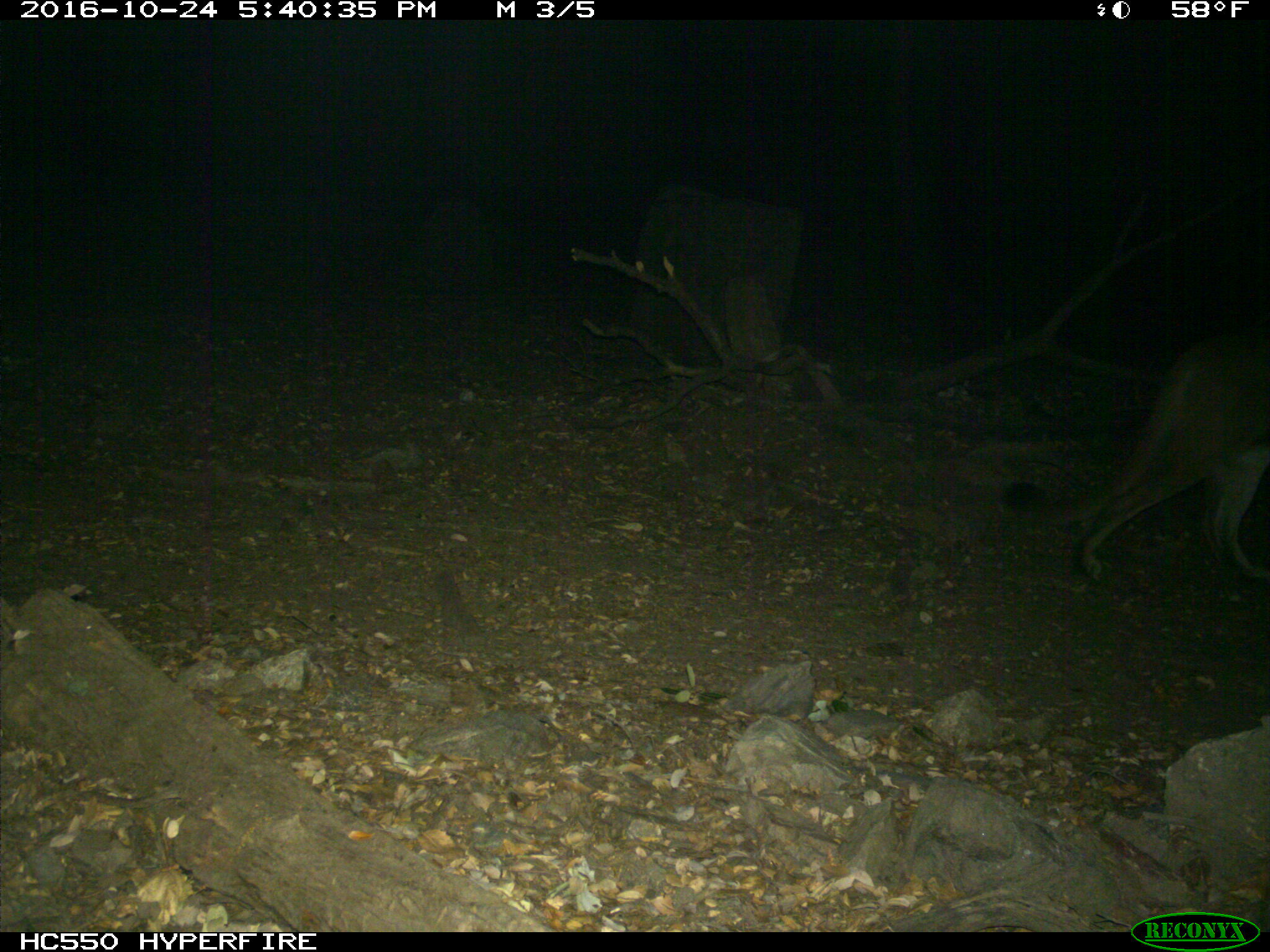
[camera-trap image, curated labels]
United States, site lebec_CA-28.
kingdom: Animalia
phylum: Chordata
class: Mammalia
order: Carnivora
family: Felidae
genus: Puma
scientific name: Puma concolor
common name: mountain lion